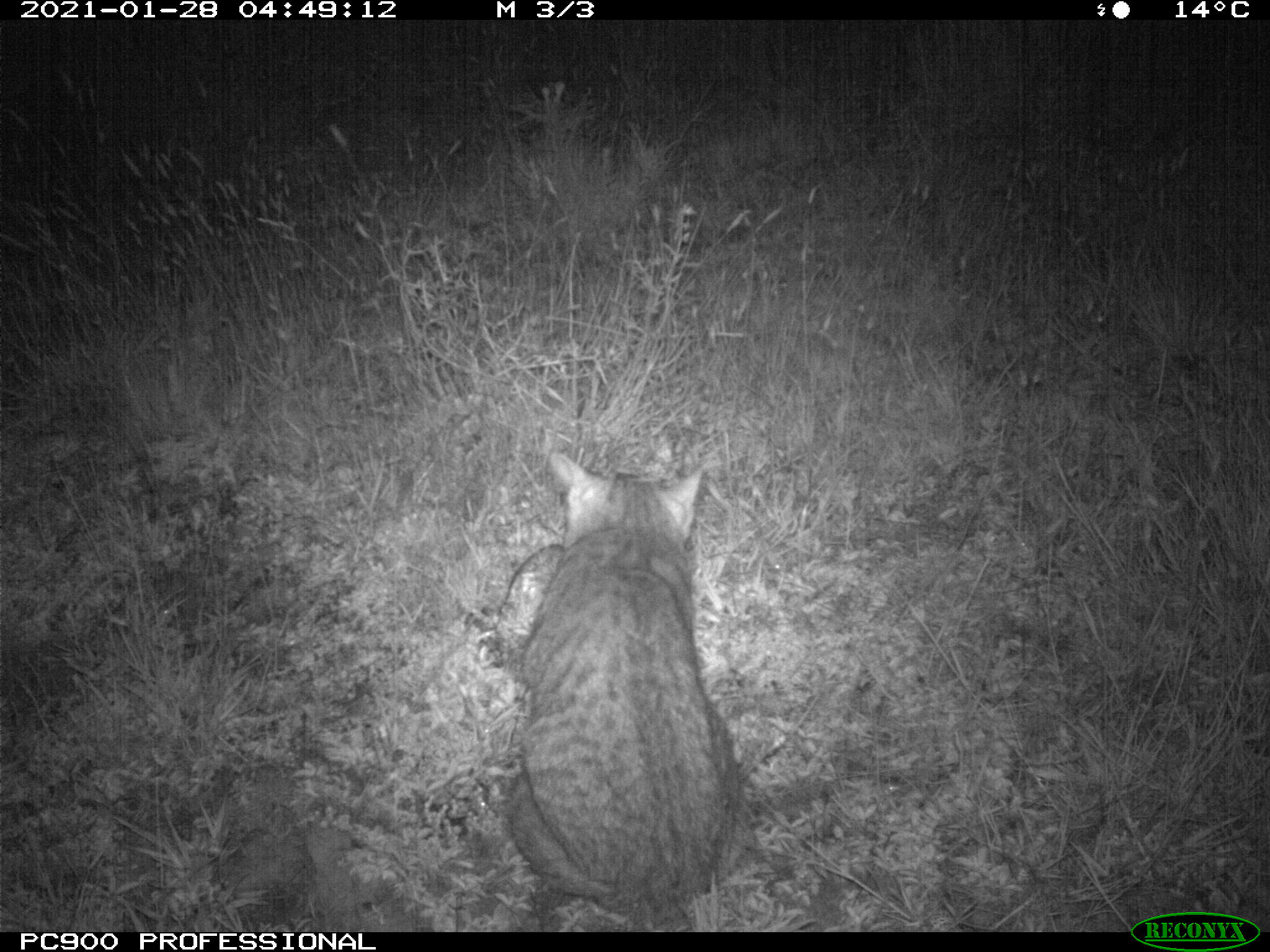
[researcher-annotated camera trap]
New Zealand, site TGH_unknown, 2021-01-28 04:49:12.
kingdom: Animalia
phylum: Chordata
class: Mammalia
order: Carnivora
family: Felidae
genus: Felis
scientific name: Felis catus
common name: domestic cat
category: cat